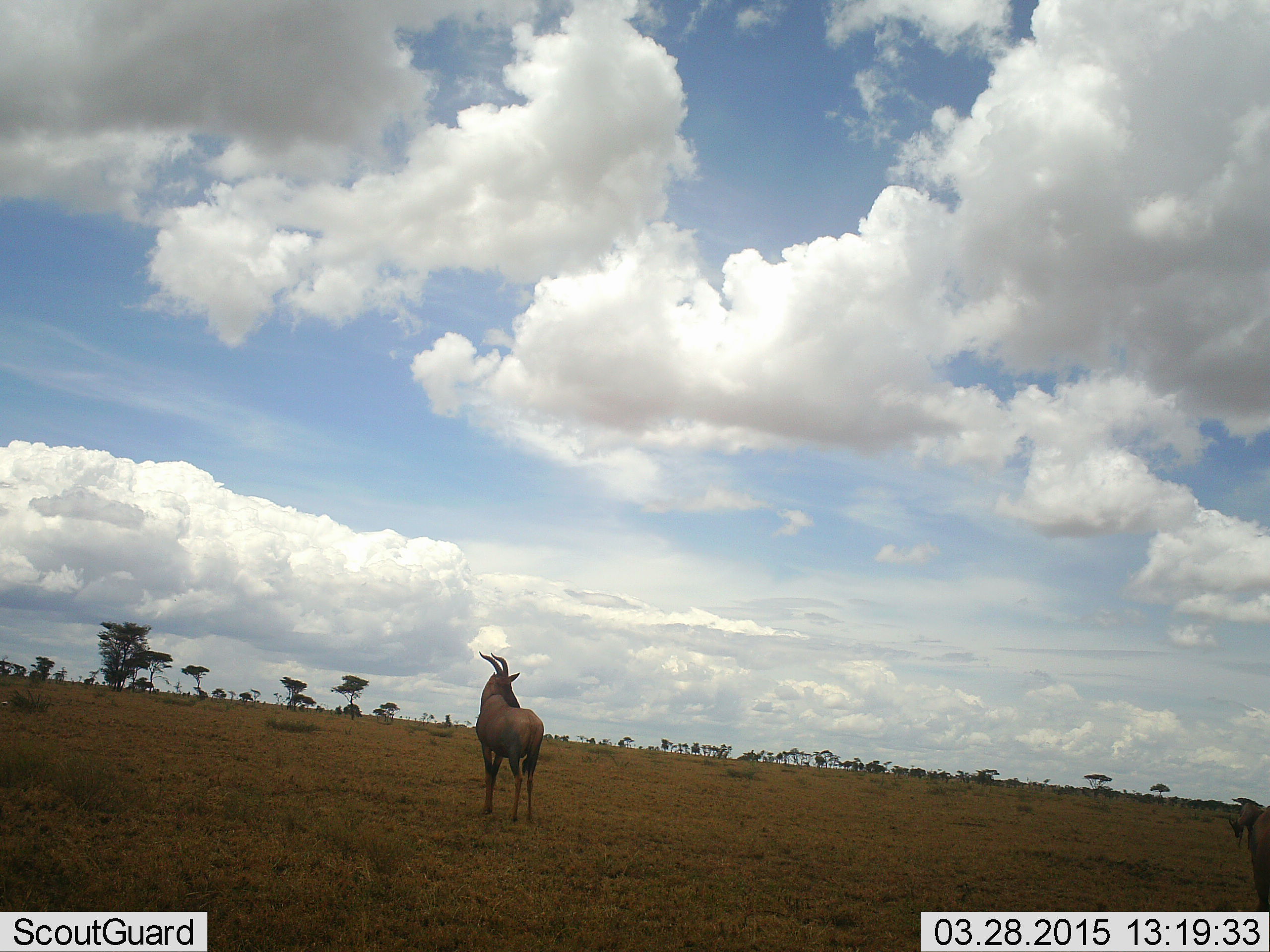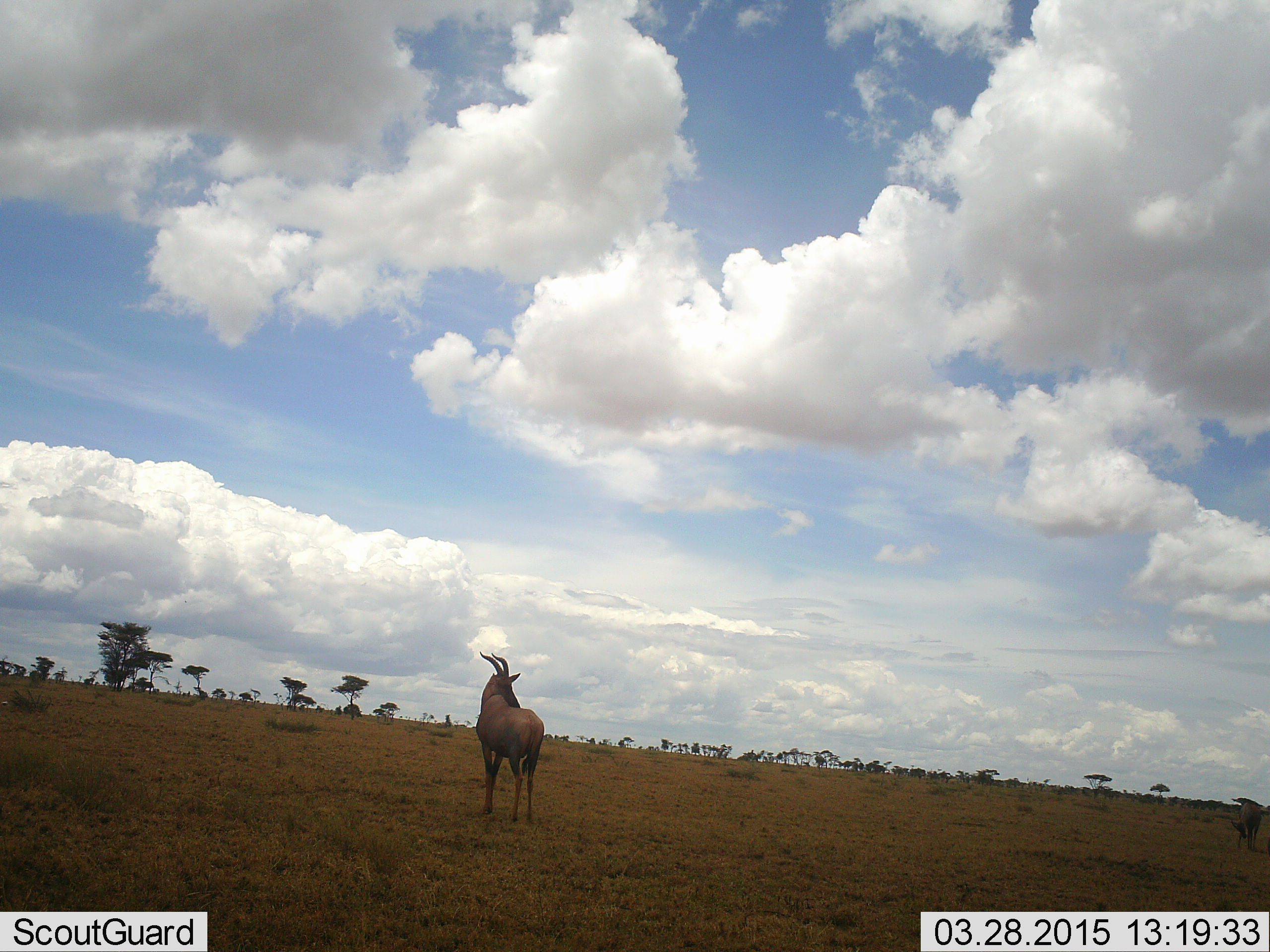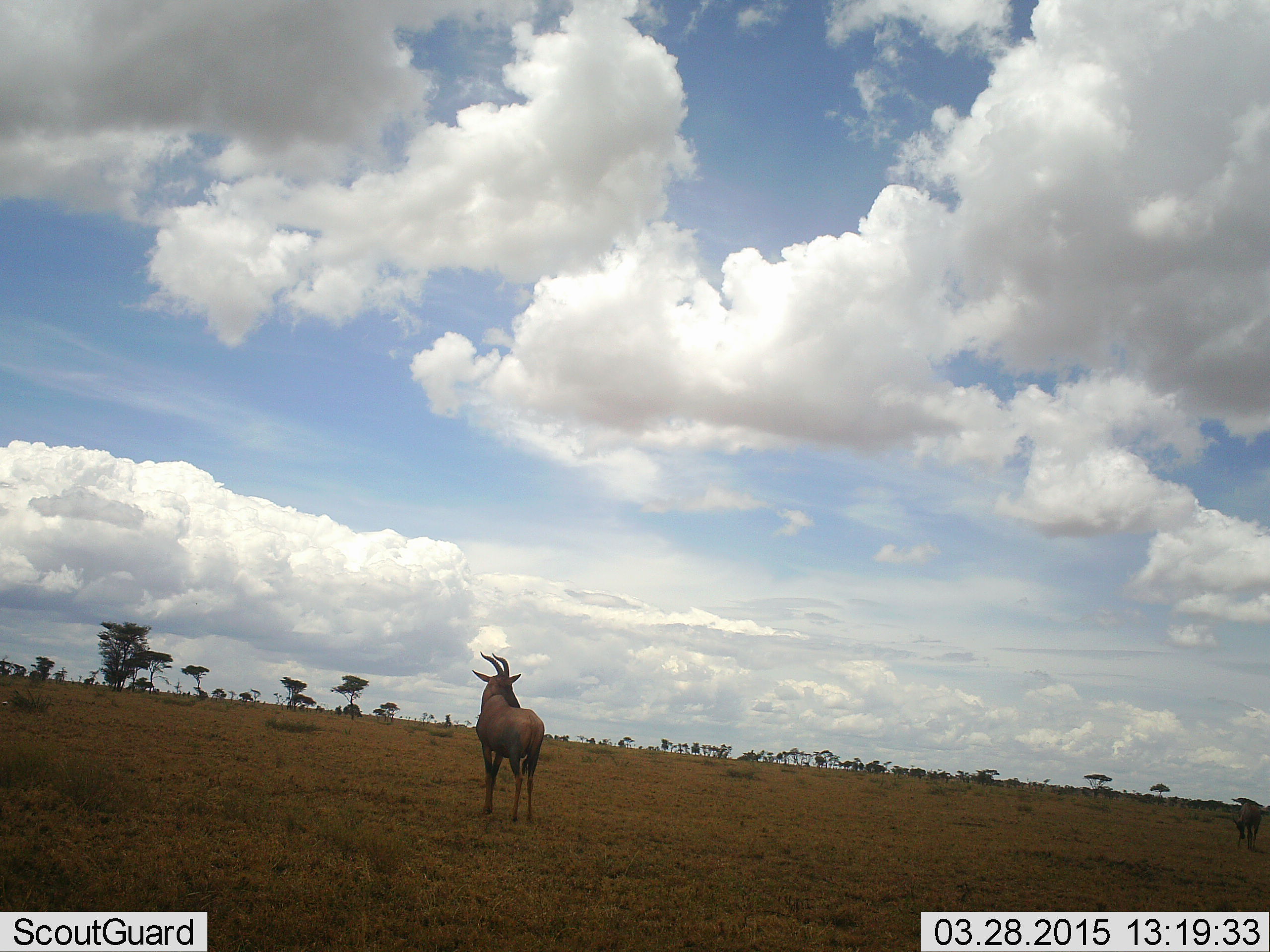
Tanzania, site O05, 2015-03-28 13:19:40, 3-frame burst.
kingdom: Animalia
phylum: Chordata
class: Mammalia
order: Artiodactyla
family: Bovidae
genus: Damaliscus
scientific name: Damaliscus lunatus jimela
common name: topi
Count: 1.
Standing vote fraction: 100%.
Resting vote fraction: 0%.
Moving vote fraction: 20%.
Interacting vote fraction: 0%.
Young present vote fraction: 0%.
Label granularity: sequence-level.